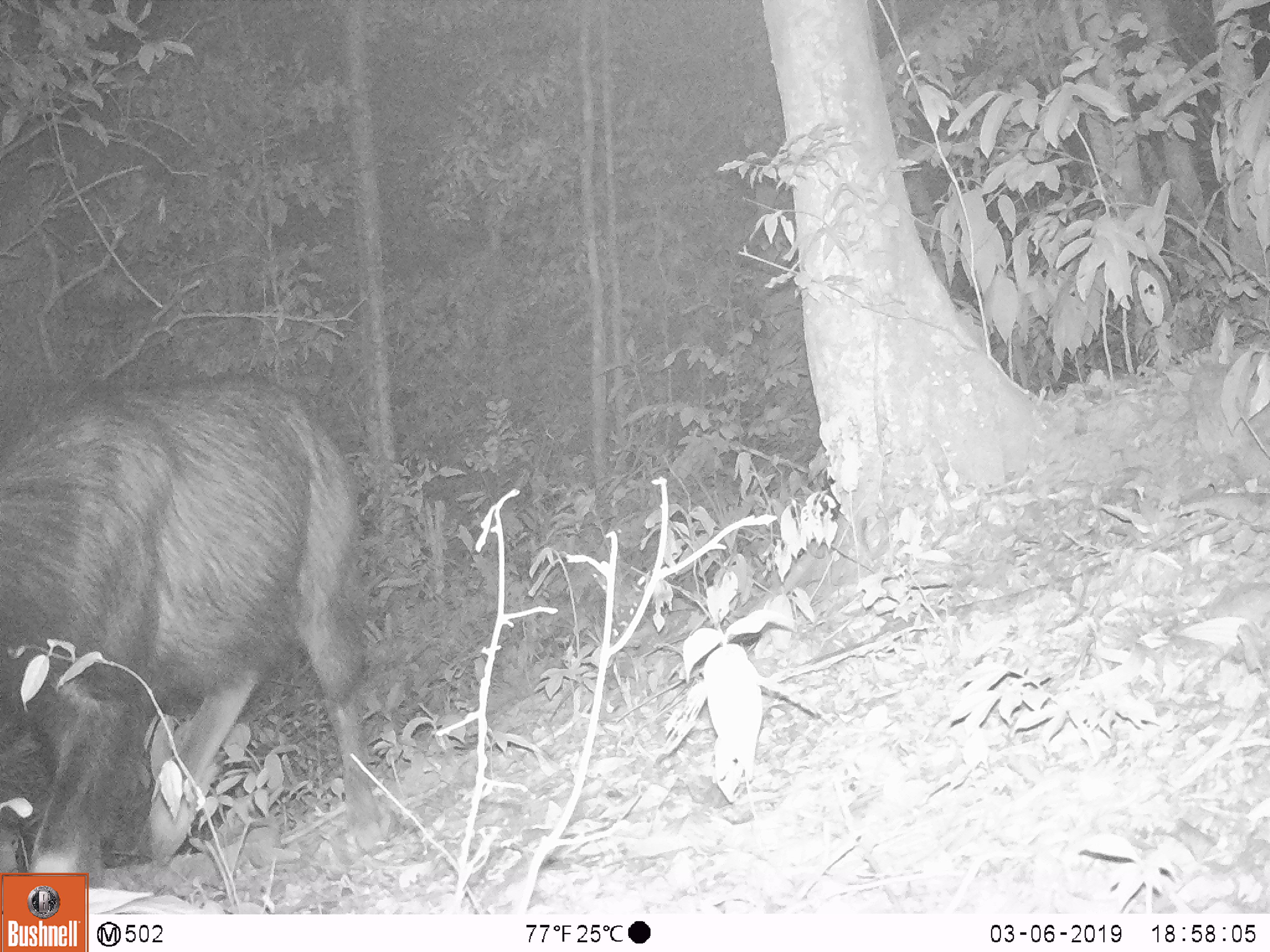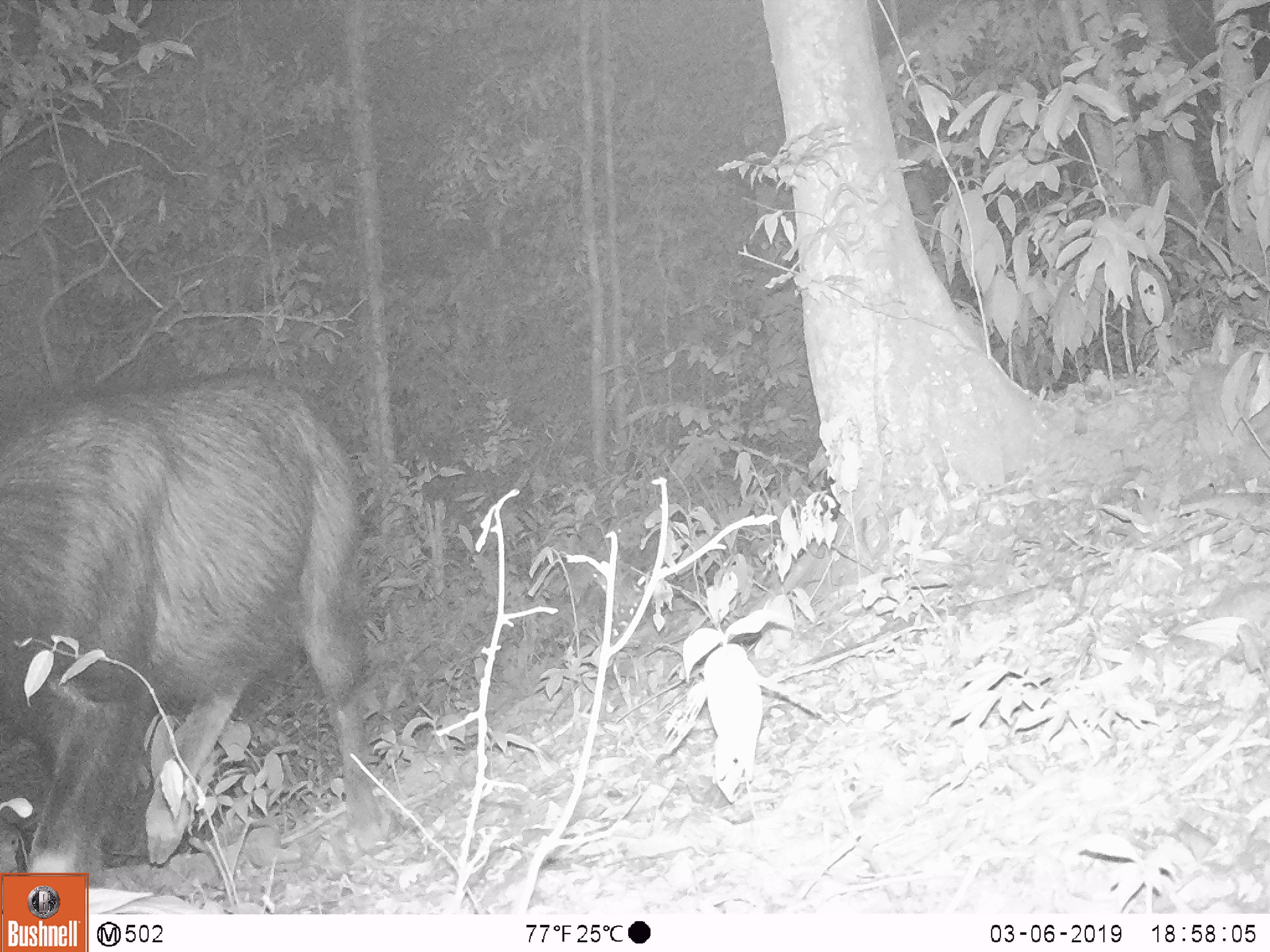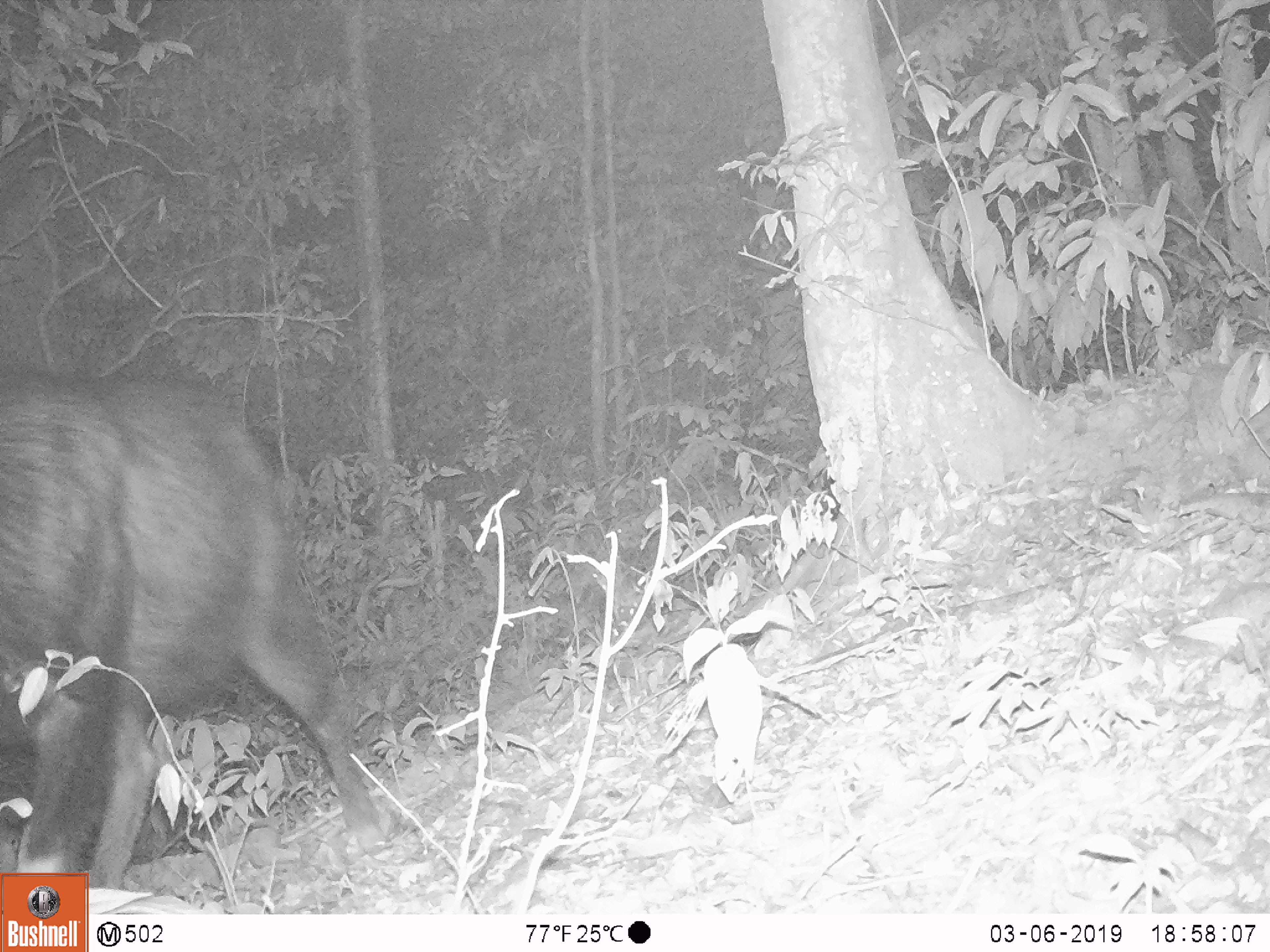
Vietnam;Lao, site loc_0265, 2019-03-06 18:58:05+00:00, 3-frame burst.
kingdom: Animalia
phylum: Chordata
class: Mammalia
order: Artiodactyla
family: Bovidae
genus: Capricornis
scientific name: Capricornis sumatraensis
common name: chinese serow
Chinese serow (Capricornis sumatraensis). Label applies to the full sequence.